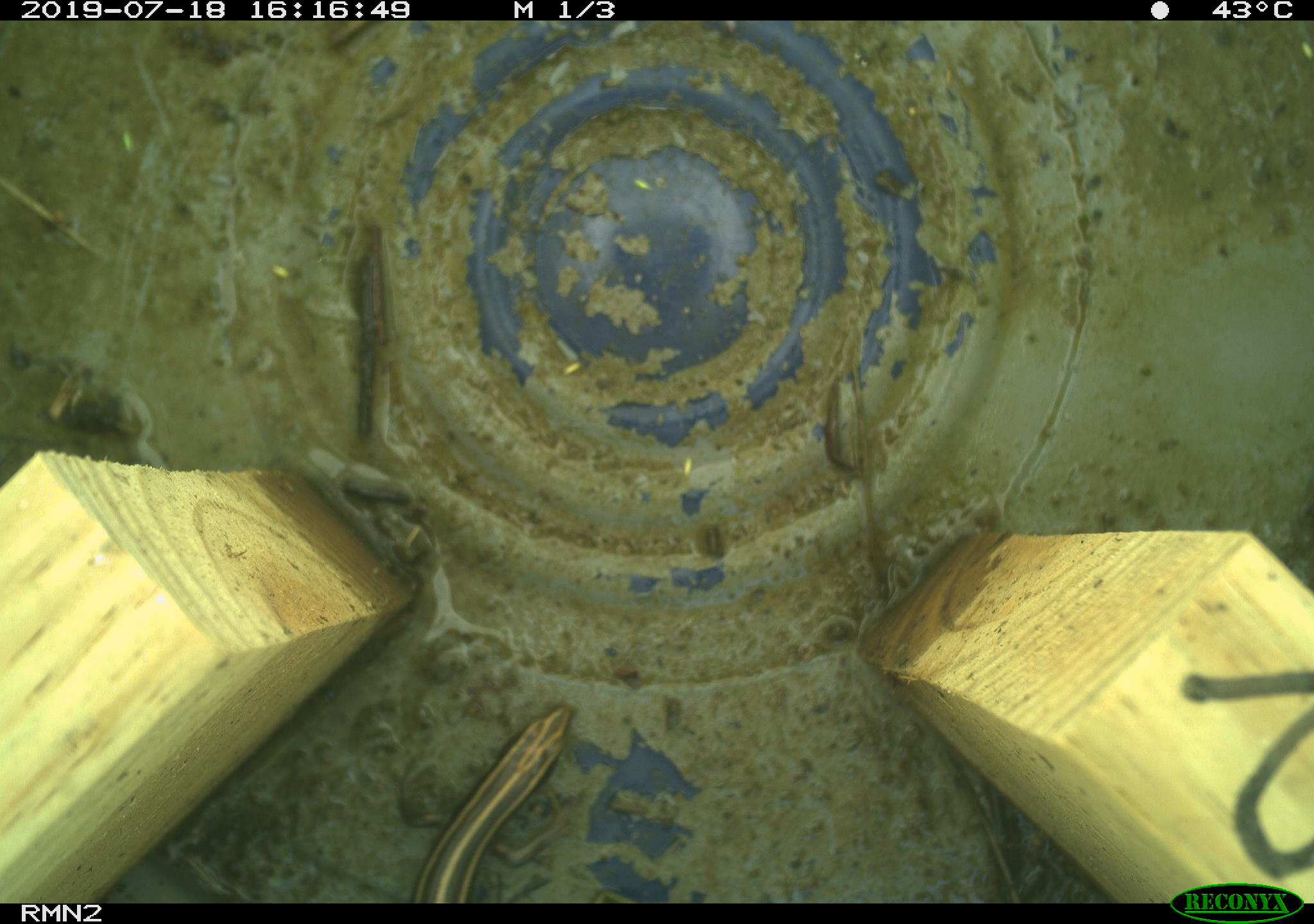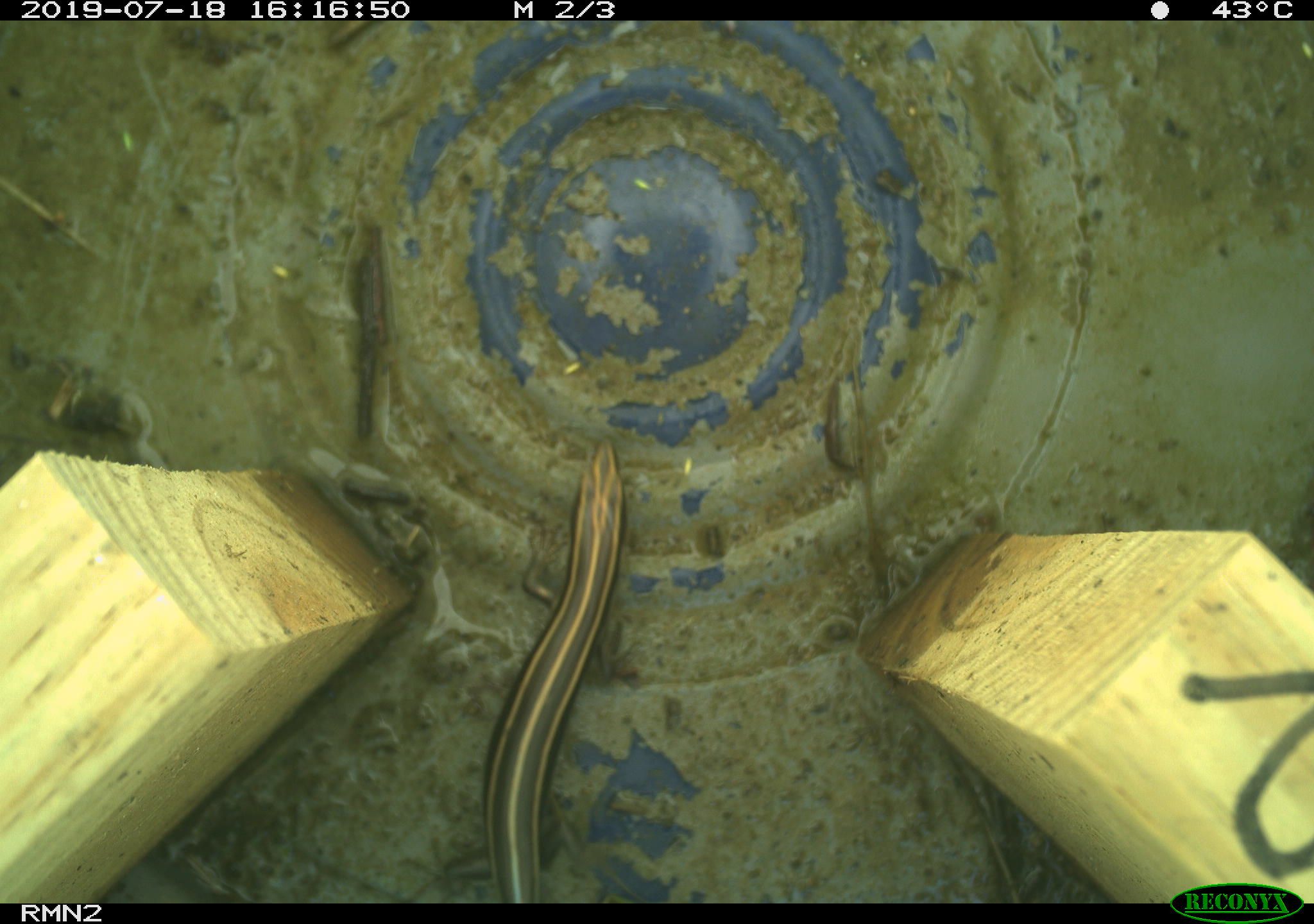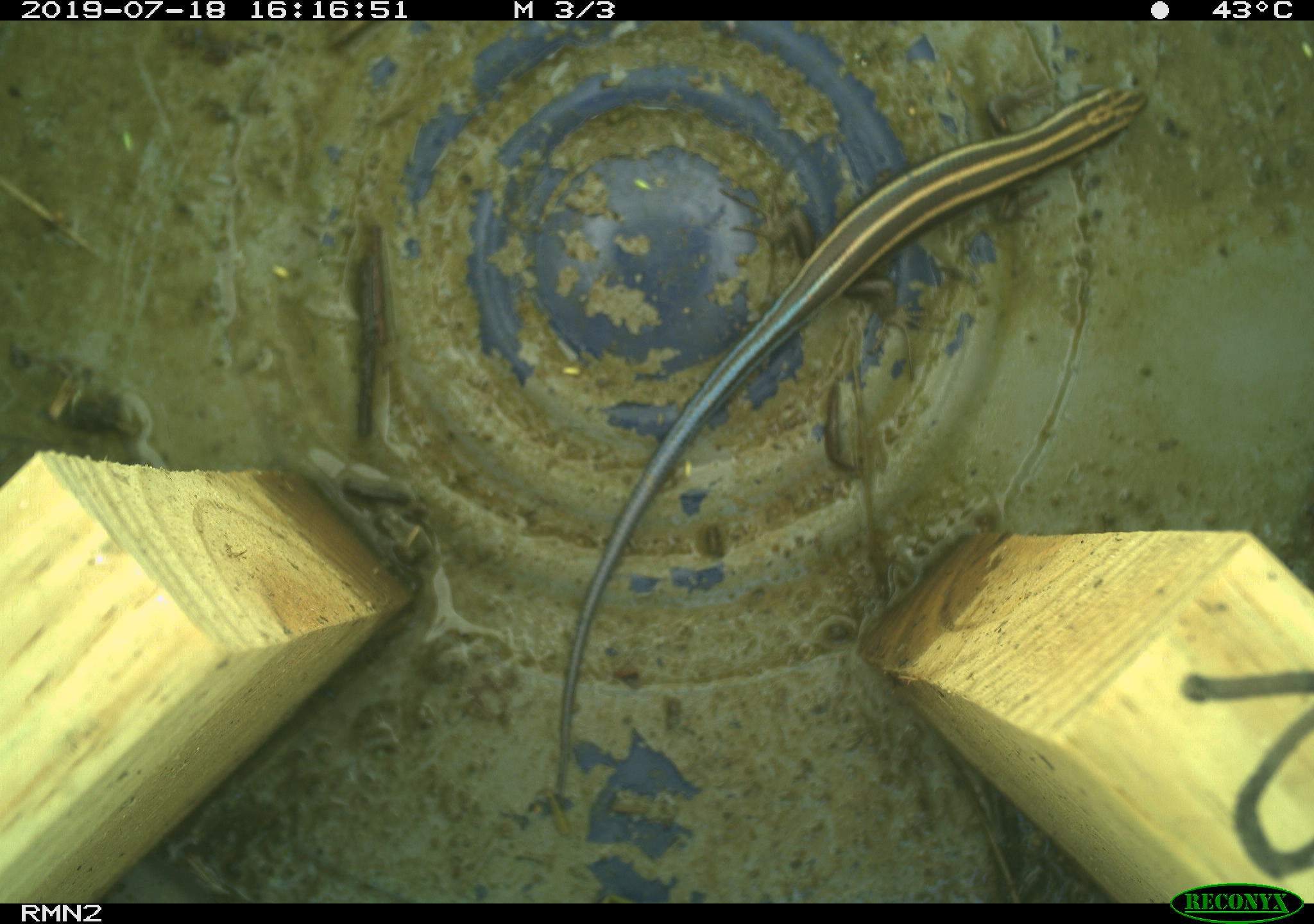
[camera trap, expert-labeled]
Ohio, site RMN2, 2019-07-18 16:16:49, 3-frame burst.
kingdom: Animalia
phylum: Chordata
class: Reptilia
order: Squamata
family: Scincidae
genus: Plestiodon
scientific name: Plestiodon fasciatus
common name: common five-lined skink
Common five-lined skink (Plestiodon fasciatus).